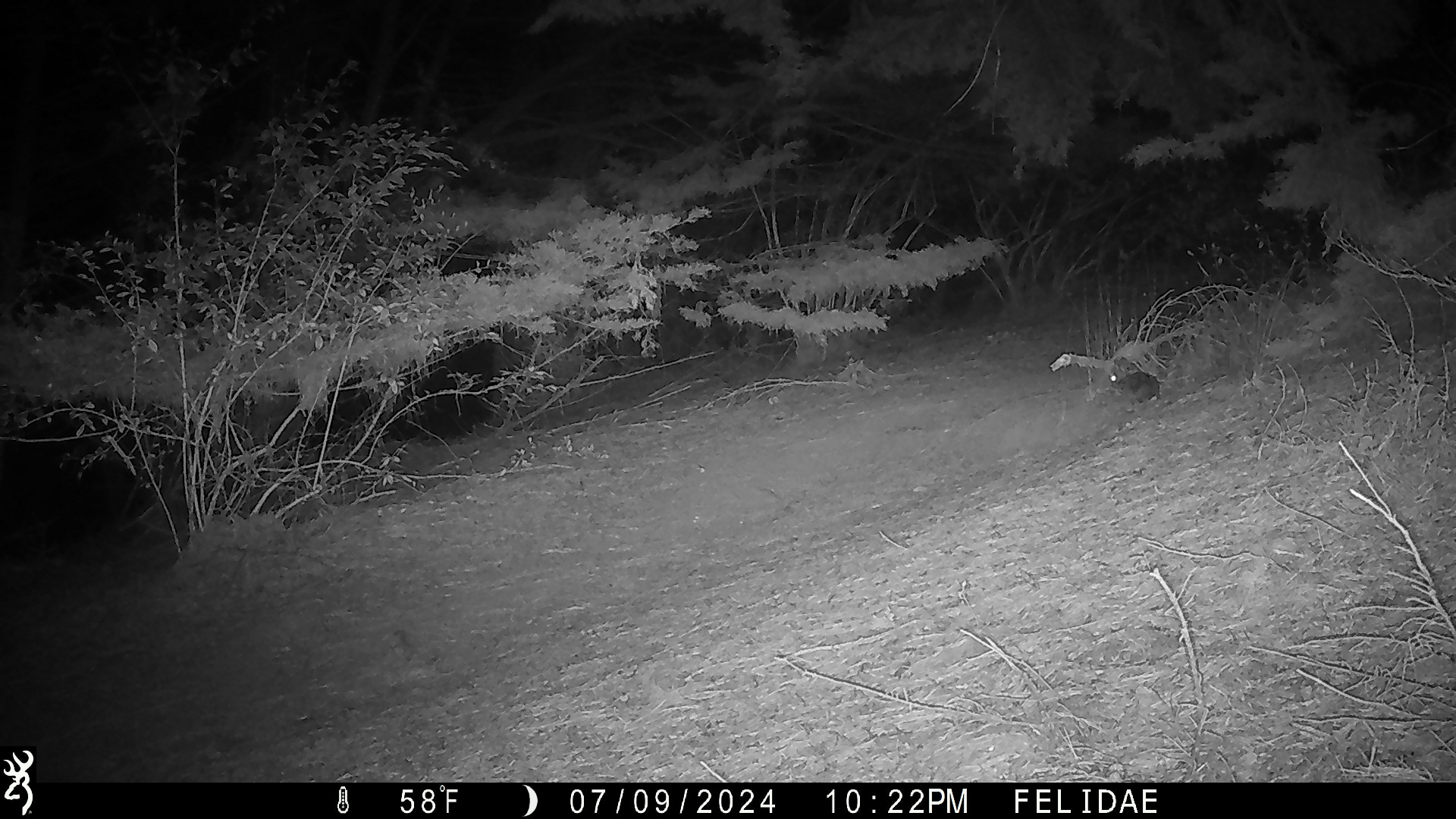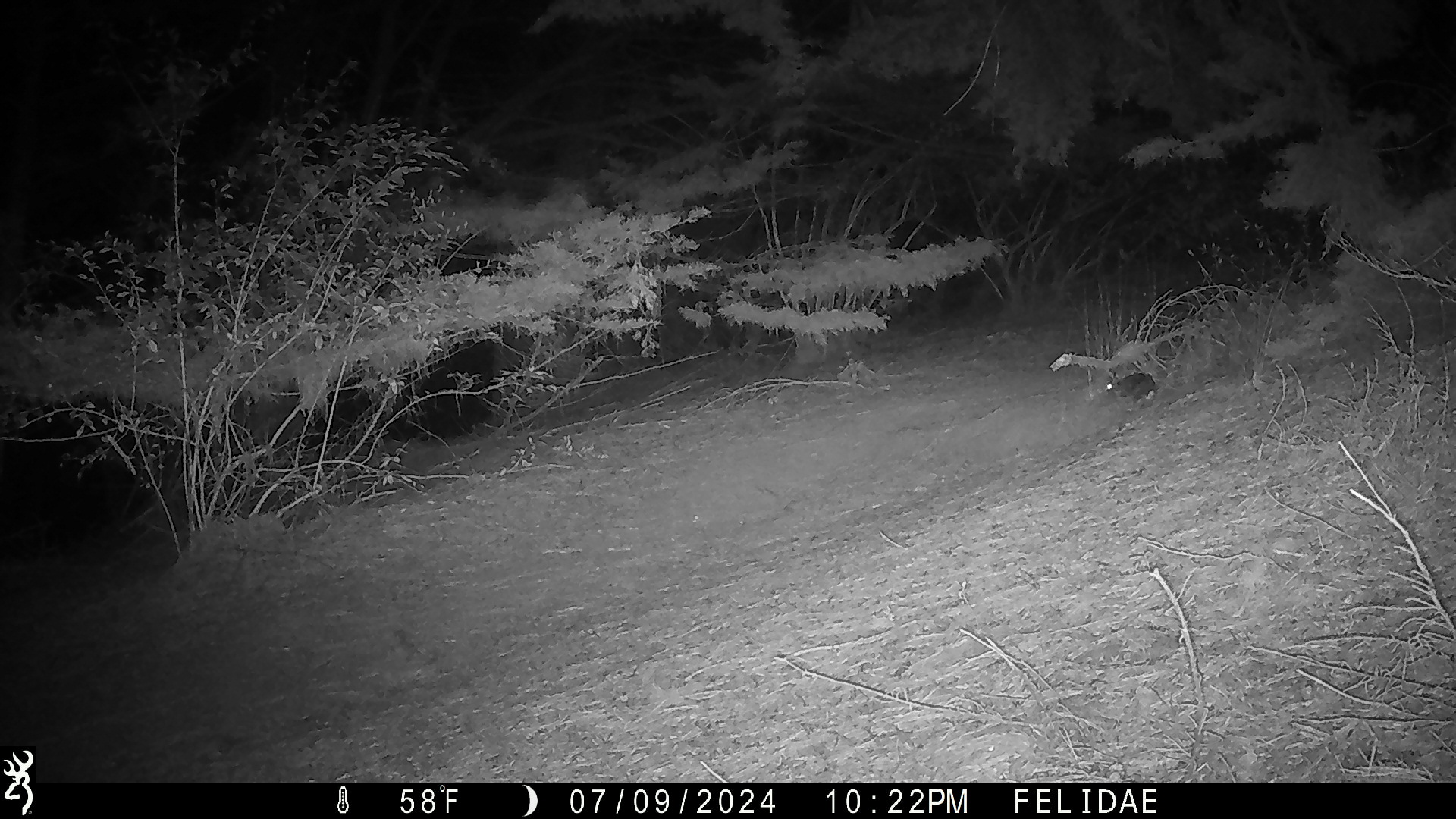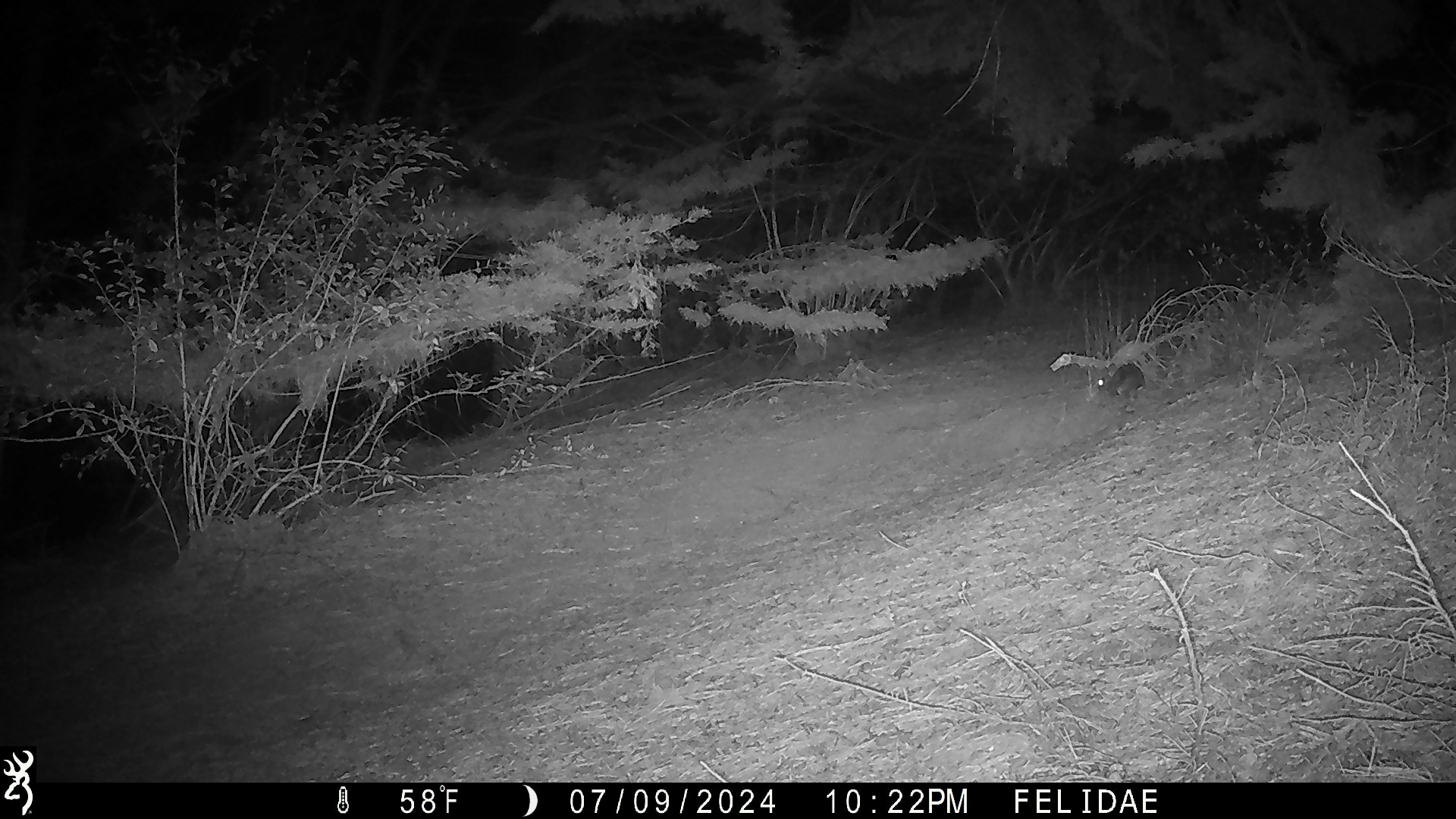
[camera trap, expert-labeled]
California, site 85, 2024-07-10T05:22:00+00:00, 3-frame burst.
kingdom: Animalia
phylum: Chordata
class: Mammalia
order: Lagomorpha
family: Leporidae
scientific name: Leporidae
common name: rabbit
Rabbit (Leporidae).